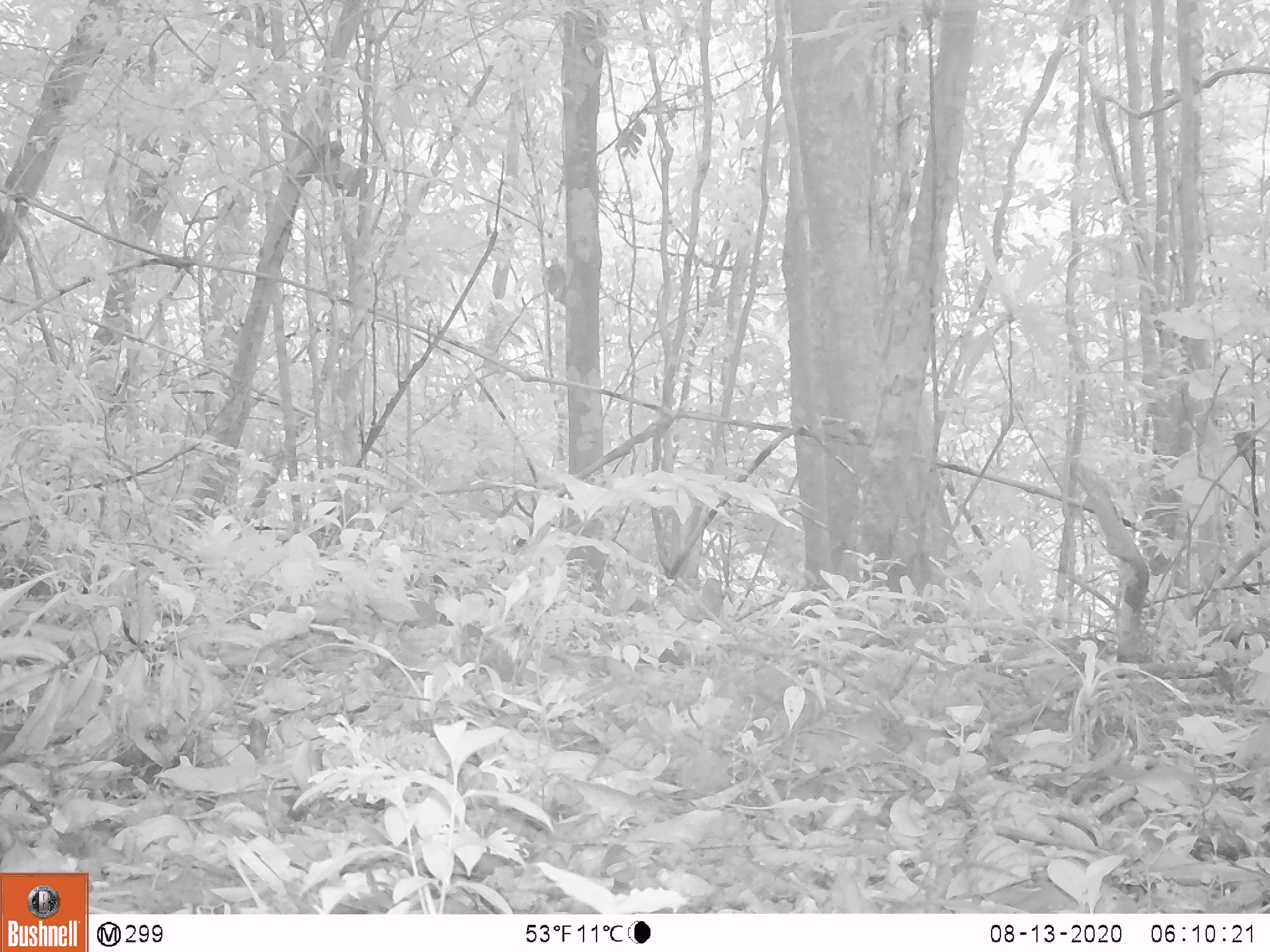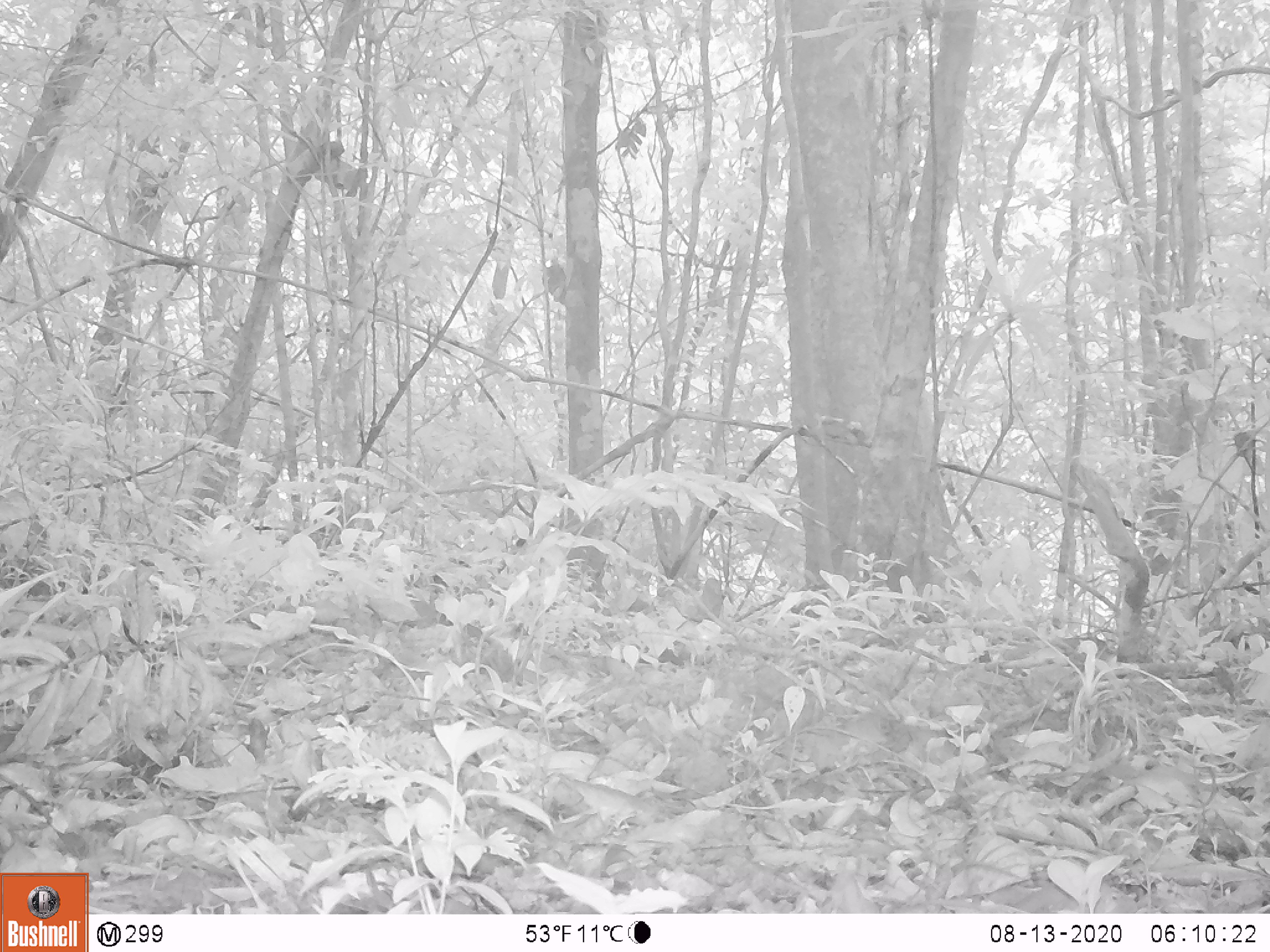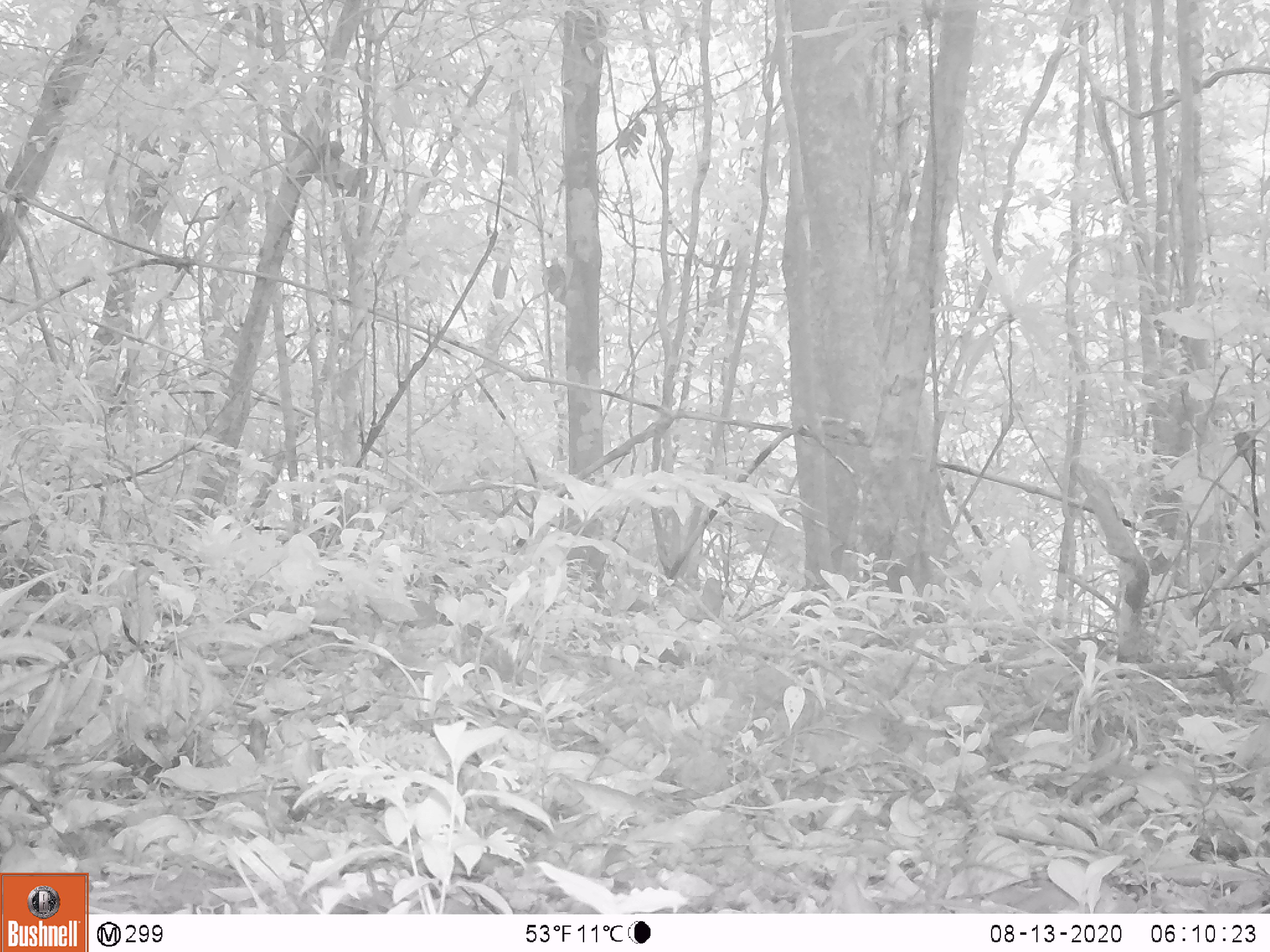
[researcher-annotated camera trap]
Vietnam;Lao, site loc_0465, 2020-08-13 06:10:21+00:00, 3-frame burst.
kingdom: Animalia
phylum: Chordata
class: Mammalia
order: Artiodactyla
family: Suidae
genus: Sus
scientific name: Sus scrofa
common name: eurasian wild pig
Eurasian wild pig (Sus scrofa). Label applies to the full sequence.